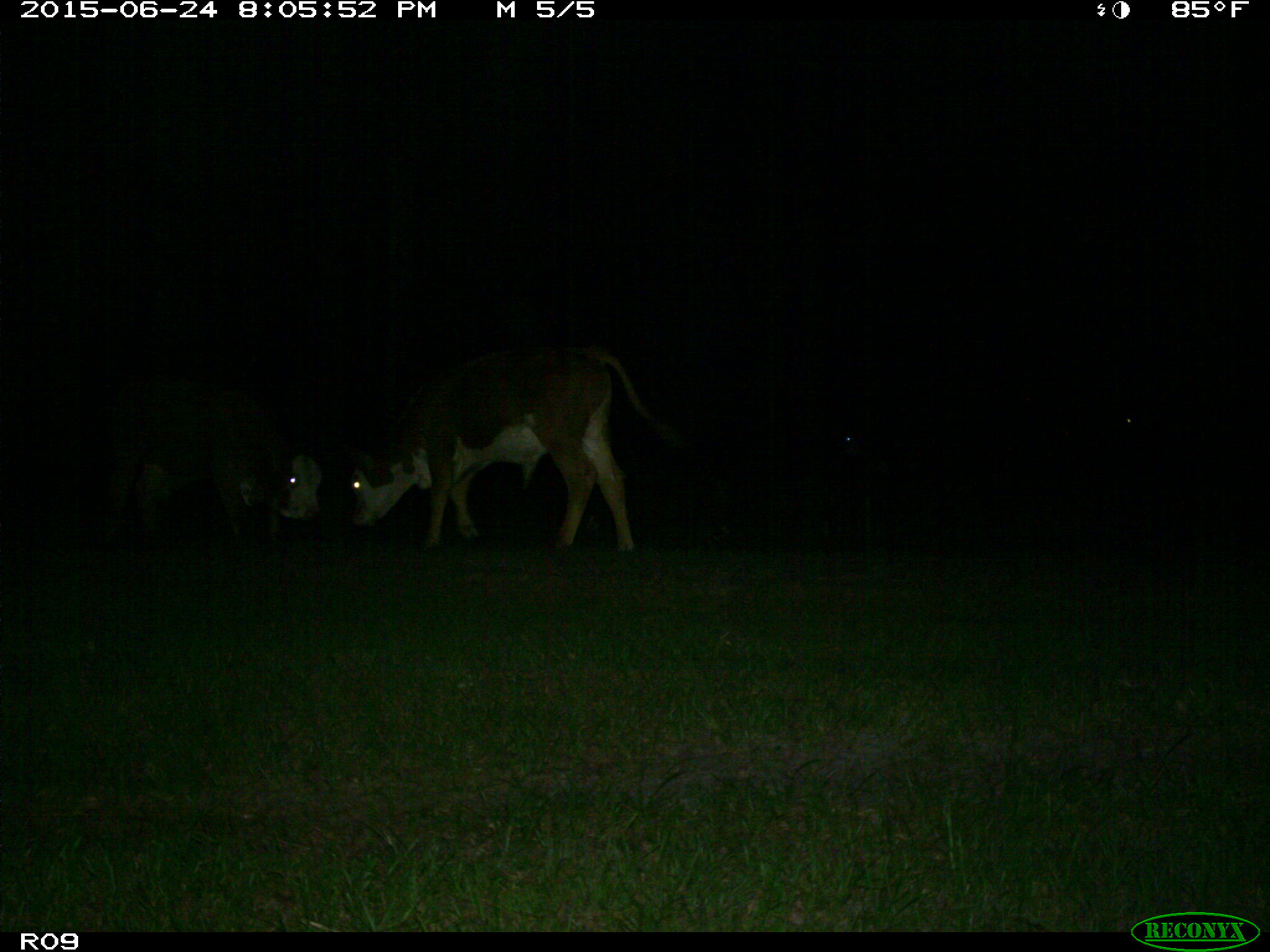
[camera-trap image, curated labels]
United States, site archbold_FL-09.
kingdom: Animalia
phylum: Chordata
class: Mammalia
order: Artiodactyla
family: Bovidae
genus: Bos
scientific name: Bos taurus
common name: domestic cow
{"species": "Bos taurus (domestic cow)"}